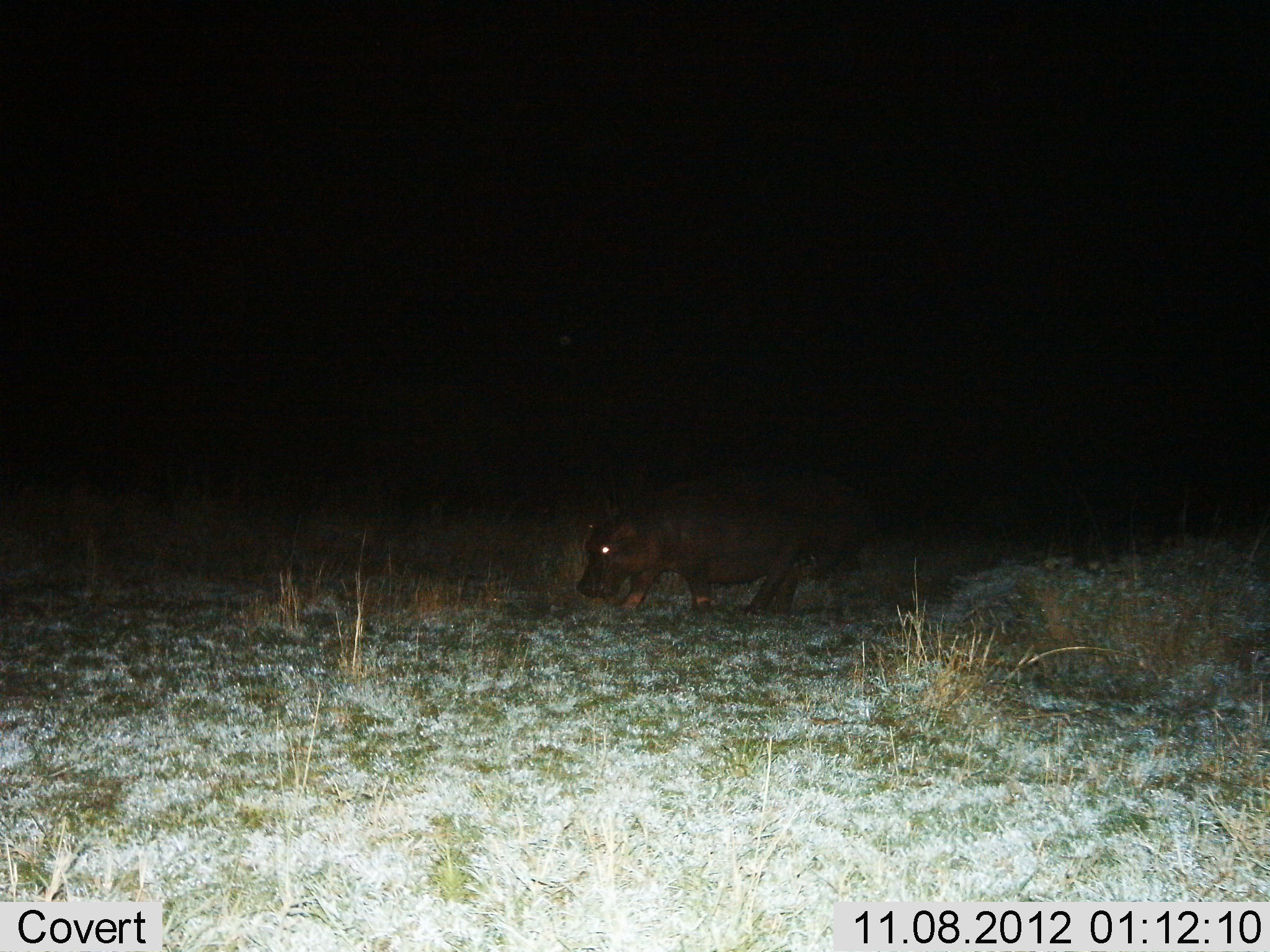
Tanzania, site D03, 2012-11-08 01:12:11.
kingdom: Animalia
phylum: Chordata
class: Mammalia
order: Artiodactyla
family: Hippopotamidae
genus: Hippopotamus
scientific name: Hippopotamus amphibius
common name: hippopotamus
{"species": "hippopotamus (Hippopotamus amphibius)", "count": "1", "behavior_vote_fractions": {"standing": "30%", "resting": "0%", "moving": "70%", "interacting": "0%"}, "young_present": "0%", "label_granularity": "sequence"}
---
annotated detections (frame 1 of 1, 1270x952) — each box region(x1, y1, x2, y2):
animal: region(576, 474, 866, 614)